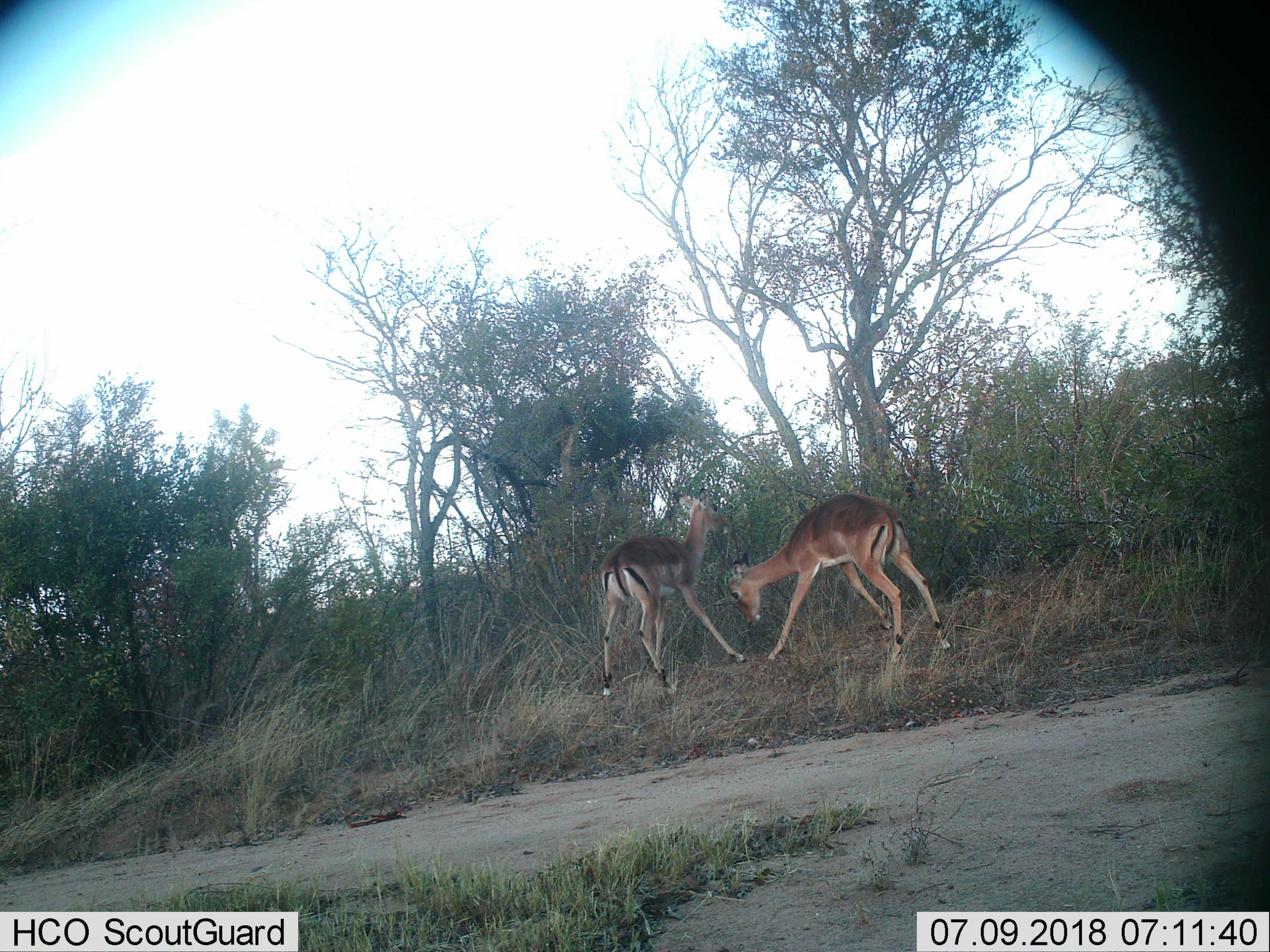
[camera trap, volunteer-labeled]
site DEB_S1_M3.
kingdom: Animalia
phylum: Chordata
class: Mammalia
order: Artiodactyla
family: Bovidae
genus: Aepyceros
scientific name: Aepyceros melampus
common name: impala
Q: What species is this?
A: Impala (Aepyceros melampus).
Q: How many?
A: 2.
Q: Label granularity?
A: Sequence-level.